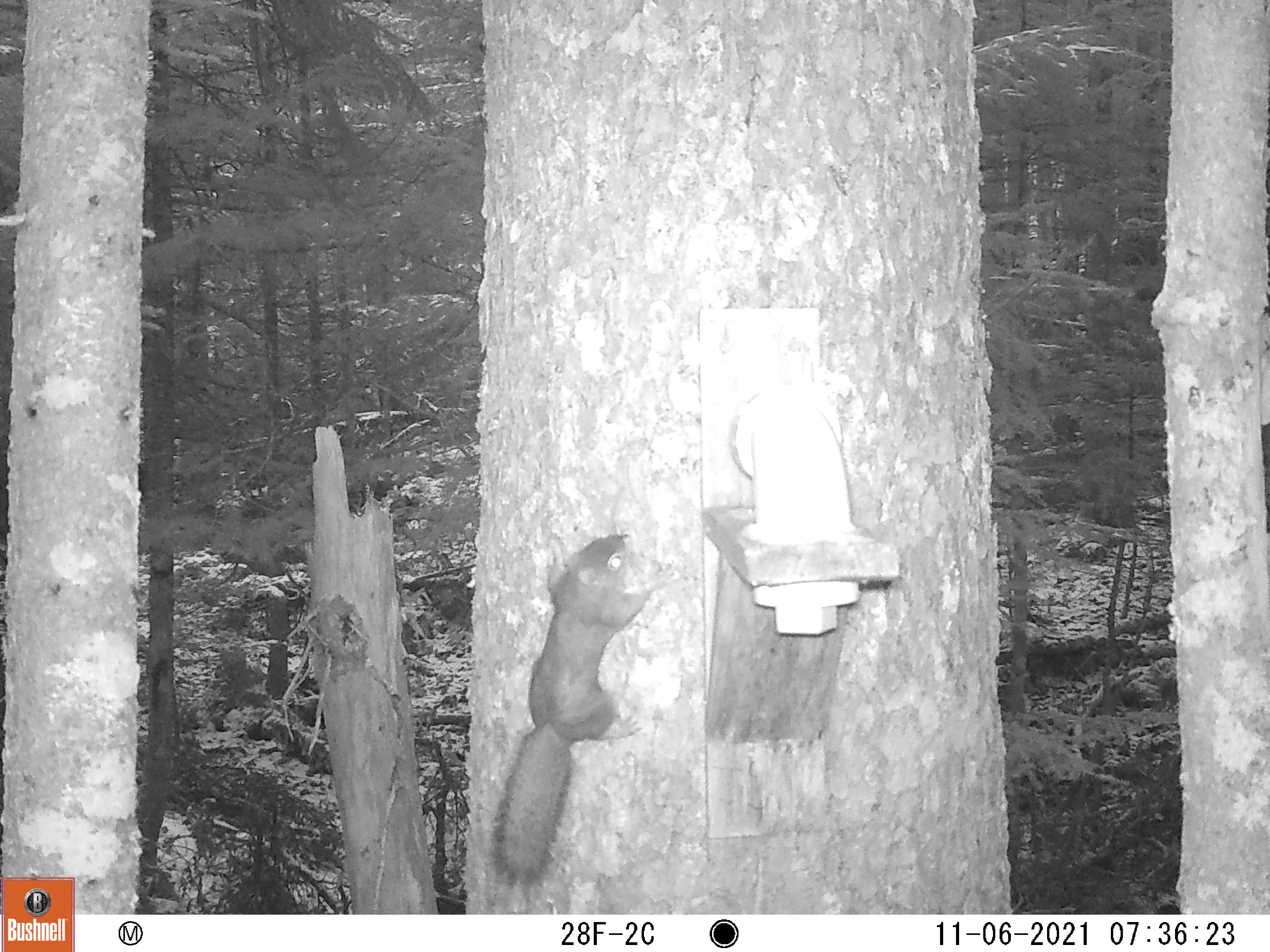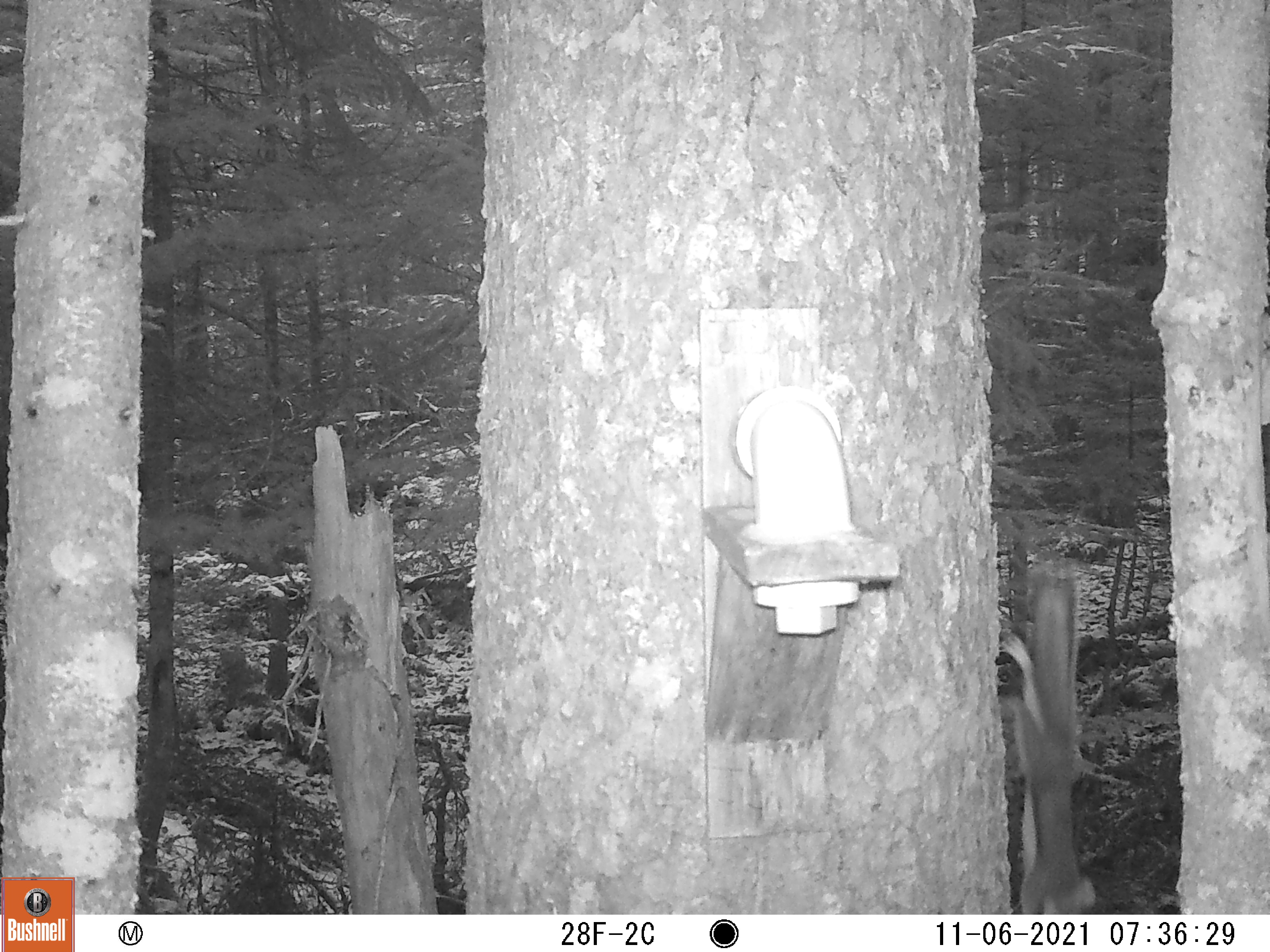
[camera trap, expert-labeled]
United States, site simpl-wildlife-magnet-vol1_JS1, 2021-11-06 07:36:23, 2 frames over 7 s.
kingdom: Animalia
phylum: Chordata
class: Mammalia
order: Rodentia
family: Sciuridae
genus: Tamiasciurus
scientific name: Tamiasciurus hudsonicus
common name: red squirrel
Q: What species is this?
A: Red squirrel (Tamiasciurus hudsonicus).